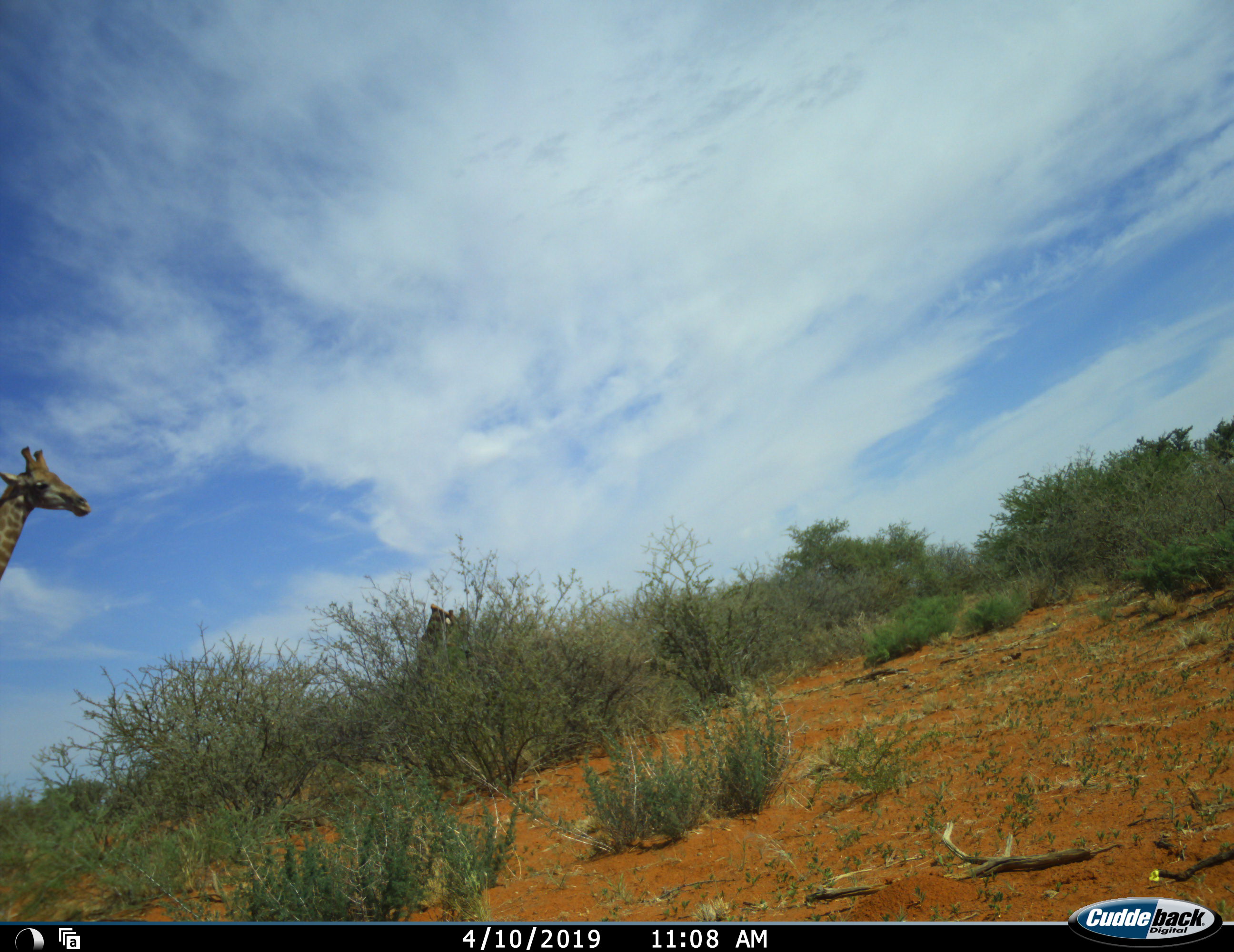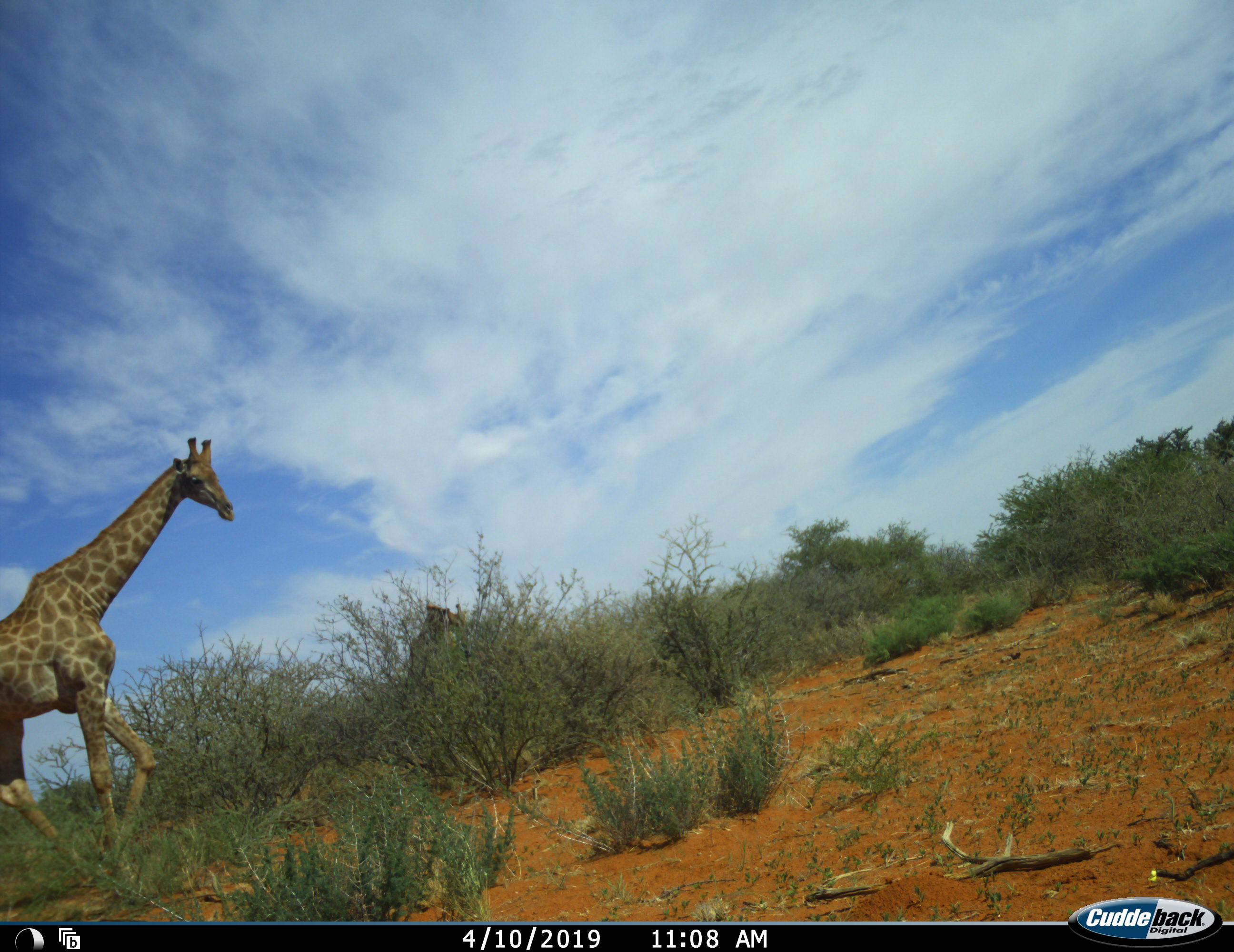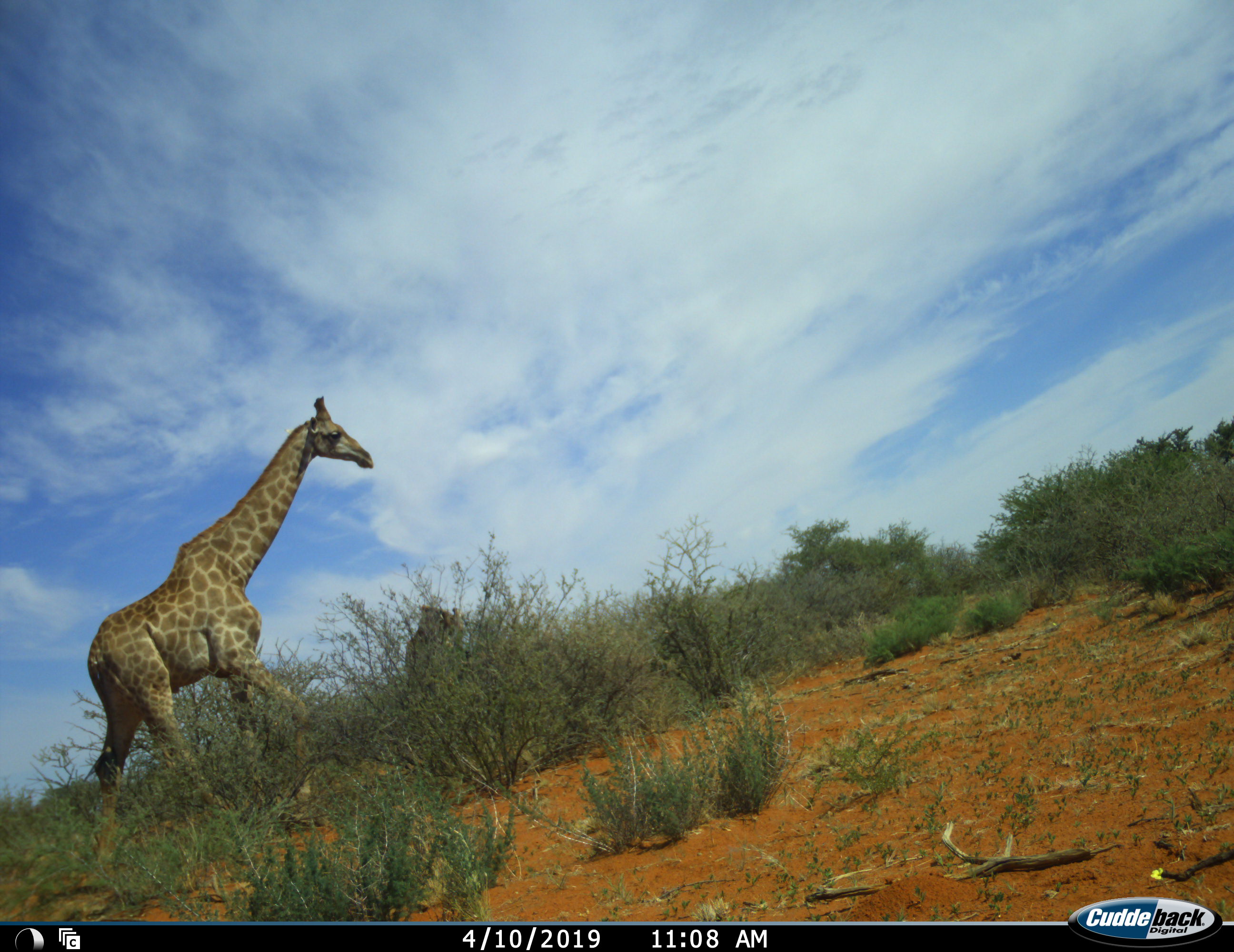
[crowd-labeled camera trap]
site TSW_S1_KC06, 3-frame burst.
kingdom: Animalia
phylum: Chordata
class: Mammalia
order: Artiodactyla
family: Giraffidae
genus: Giraffa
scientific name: Giraffa camelopardalis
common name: giraffe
Giraffe (Giraffa camelopardalis), count 2. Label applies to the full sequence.